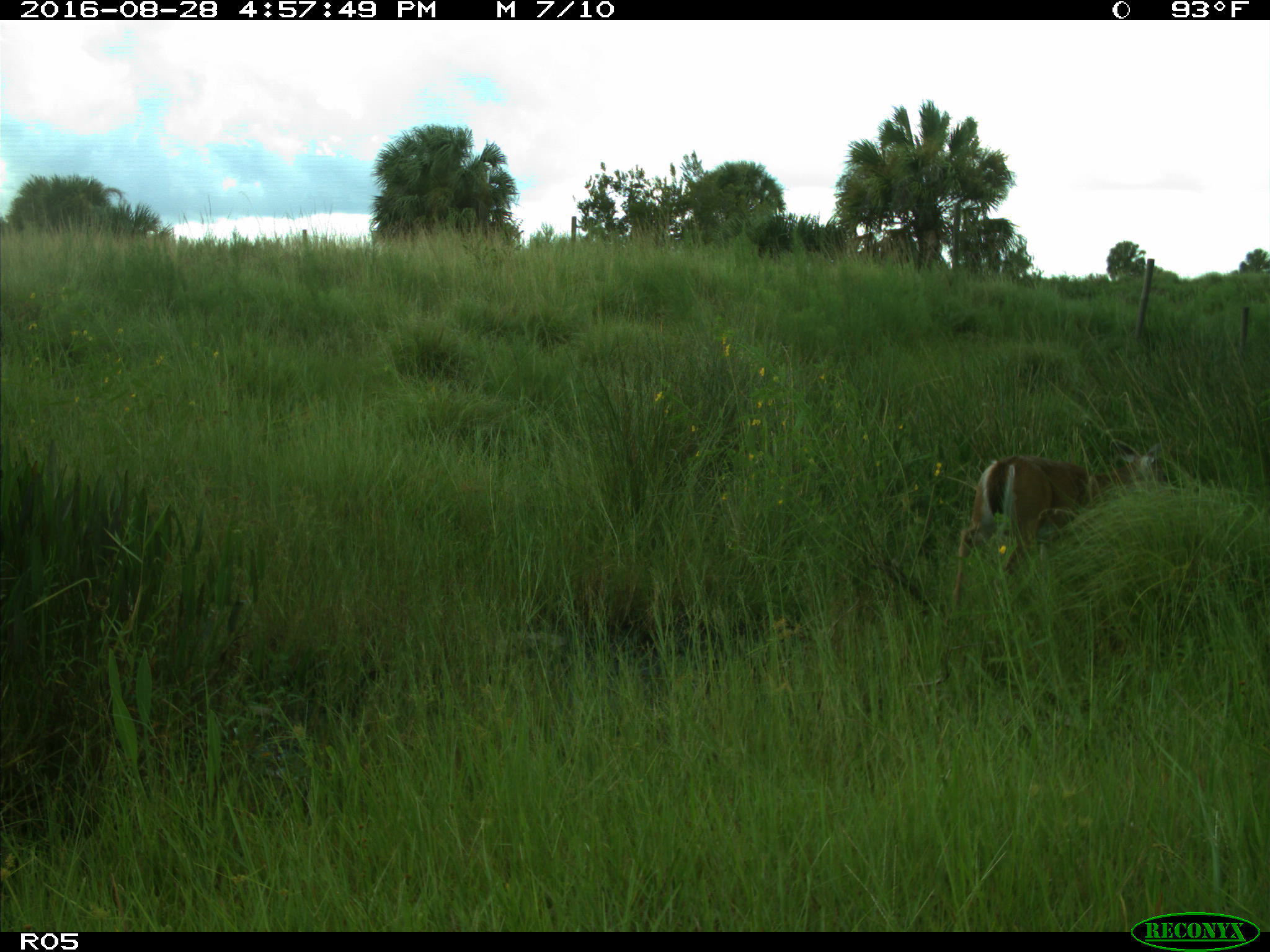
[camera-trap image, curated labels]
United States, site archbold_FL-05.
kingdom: Animalia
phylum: Chordata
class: Mammalia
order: Artiodactyla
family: Cervidae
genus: Odocoileus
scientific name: Odocoileus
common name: deer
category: unidentified deer